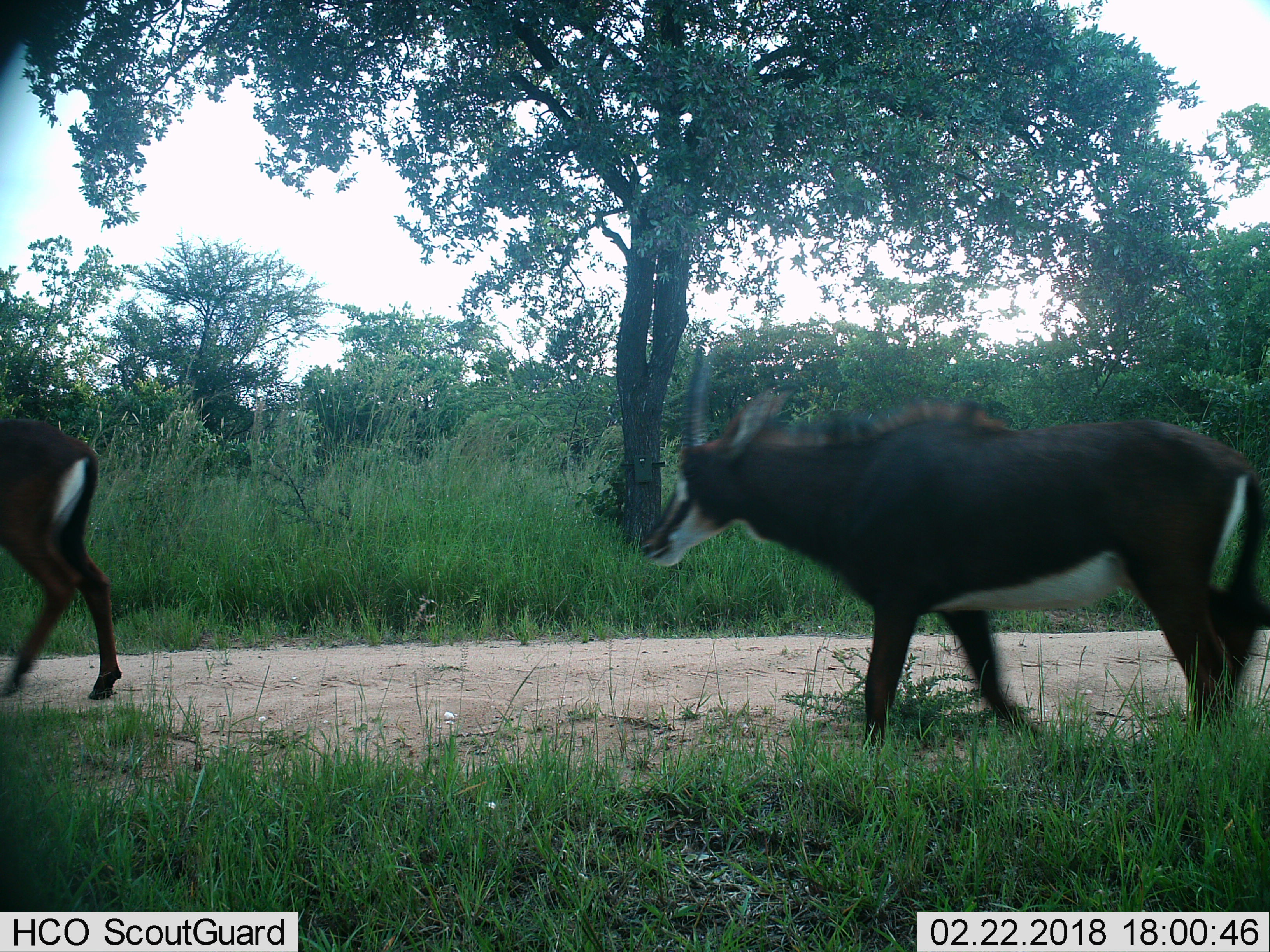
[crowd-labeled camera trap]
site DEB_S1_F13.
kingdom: Animalia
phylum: Chordata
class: Mammalia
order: Artiodactyla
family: Bovidae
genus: Hippotragus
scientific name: Hippotragus niger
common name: sable antelope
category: sable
Sable (sable antelope) (Hippotragus niger), count 2. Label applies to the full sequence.